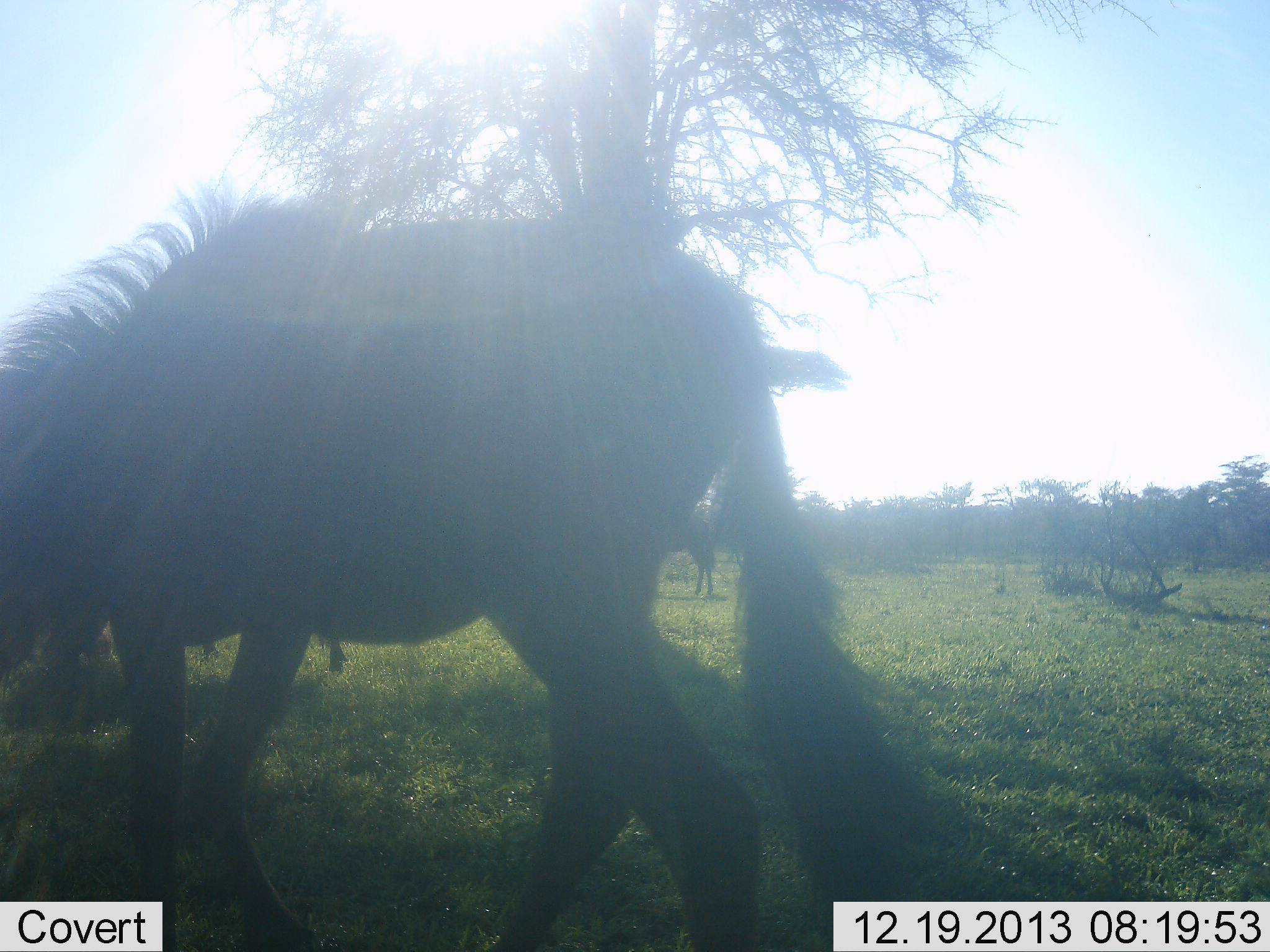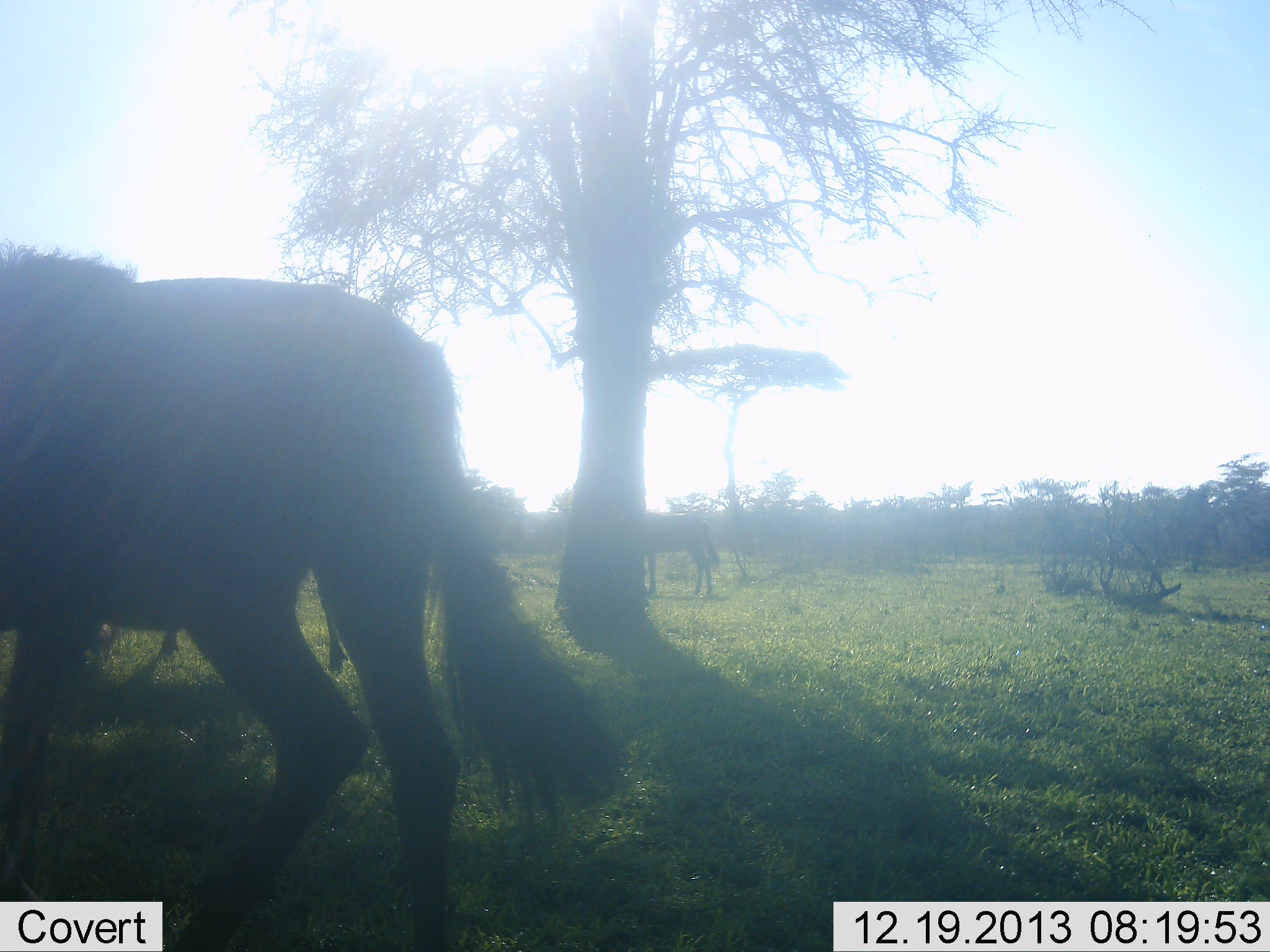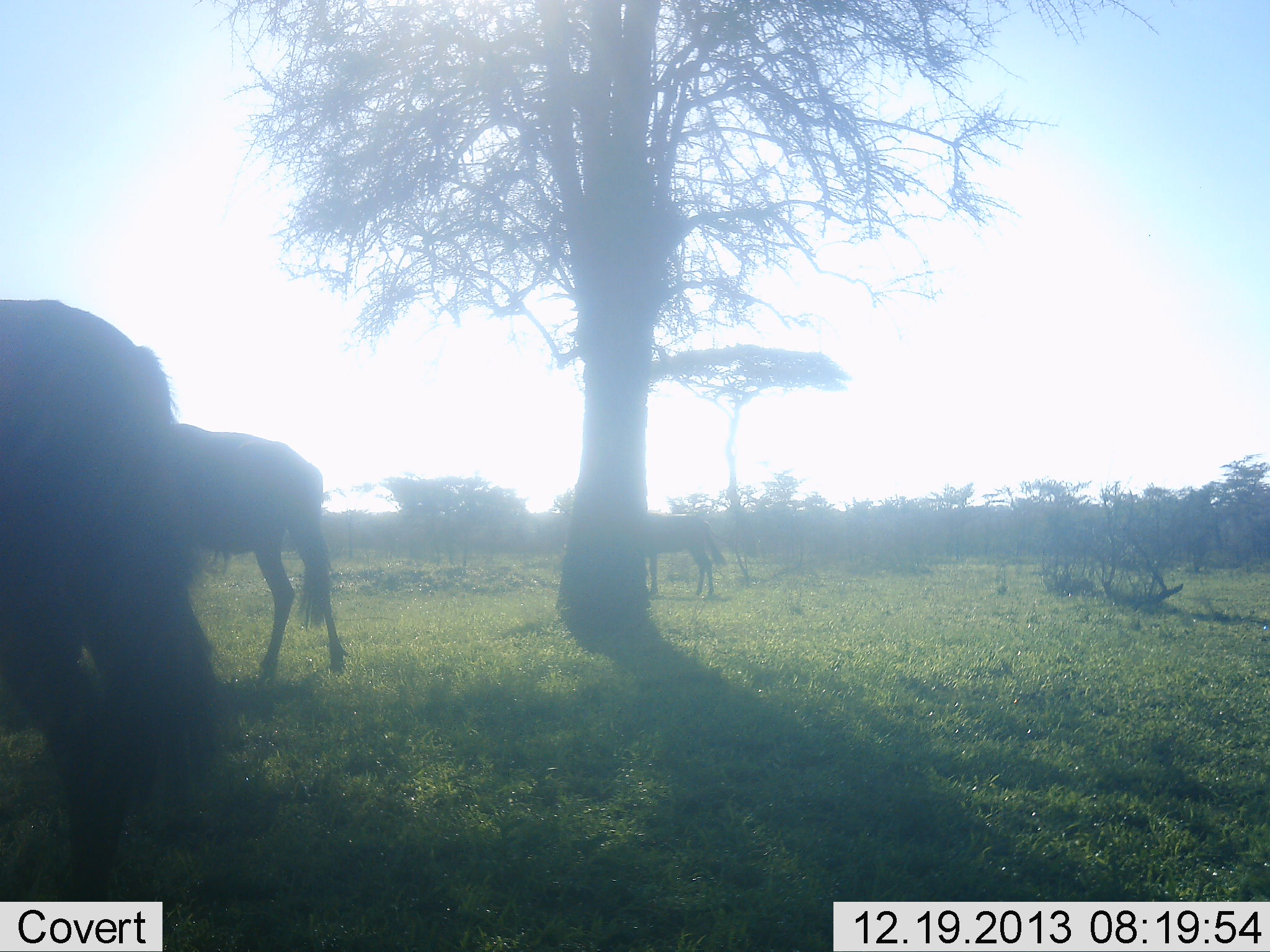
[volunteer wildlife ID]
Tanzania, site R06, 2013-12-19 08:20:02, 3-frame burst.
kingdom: Animalia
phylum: Chordata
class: Mammalia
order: Artiodactyla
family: Bovidae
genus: Connochaetes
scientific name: Connochaetes taurinus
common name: blue wildebeest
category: wildebeest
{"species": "wildebeest (blue wildebeest) (Connochaetes taurinus)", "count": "3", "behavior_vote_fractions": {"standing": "70%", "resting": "0%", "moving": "60%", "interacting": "0%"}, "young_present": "0%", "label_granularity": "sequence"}